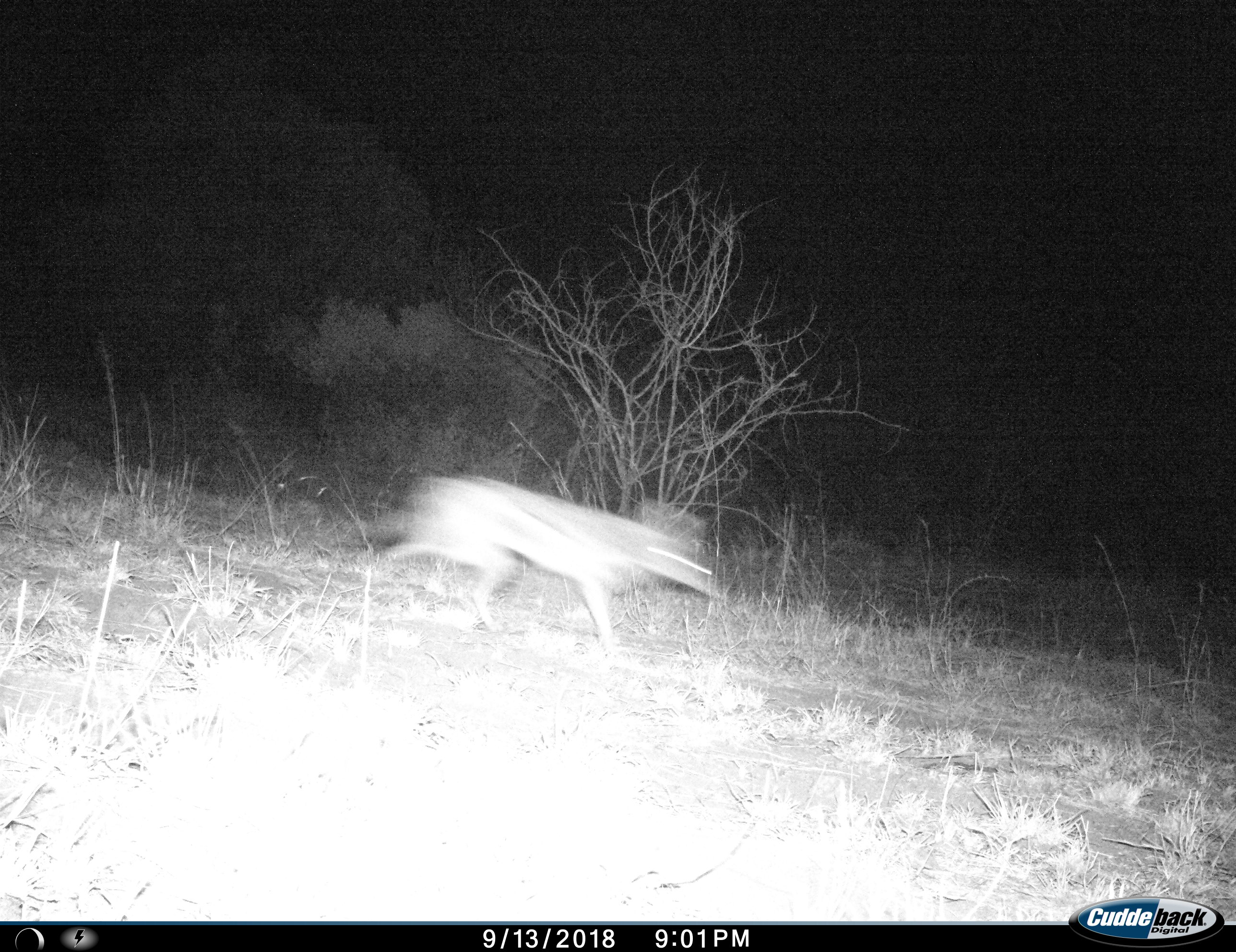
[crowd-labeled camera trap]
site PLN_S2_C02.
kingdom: Animalia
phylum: Chordata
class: Mammalia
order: Carnivora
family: Canidae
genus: Lupulella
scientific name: Lupulella mesomelas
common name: black-backed jackal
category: jackalblackbacked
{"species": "jackalblackbacked (black-backed jackal) (Lupulella mesomelas)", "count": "1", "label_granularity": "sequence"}